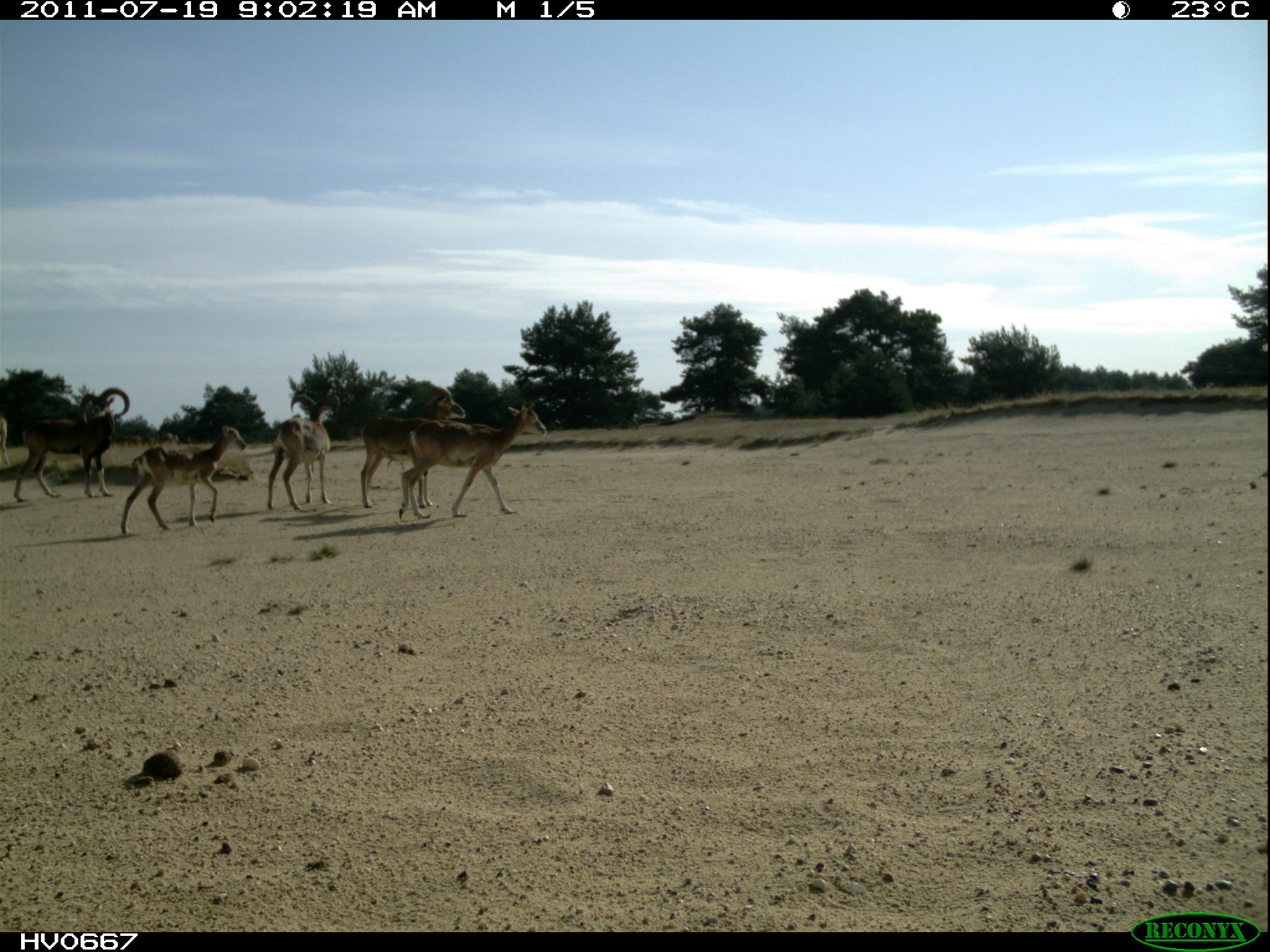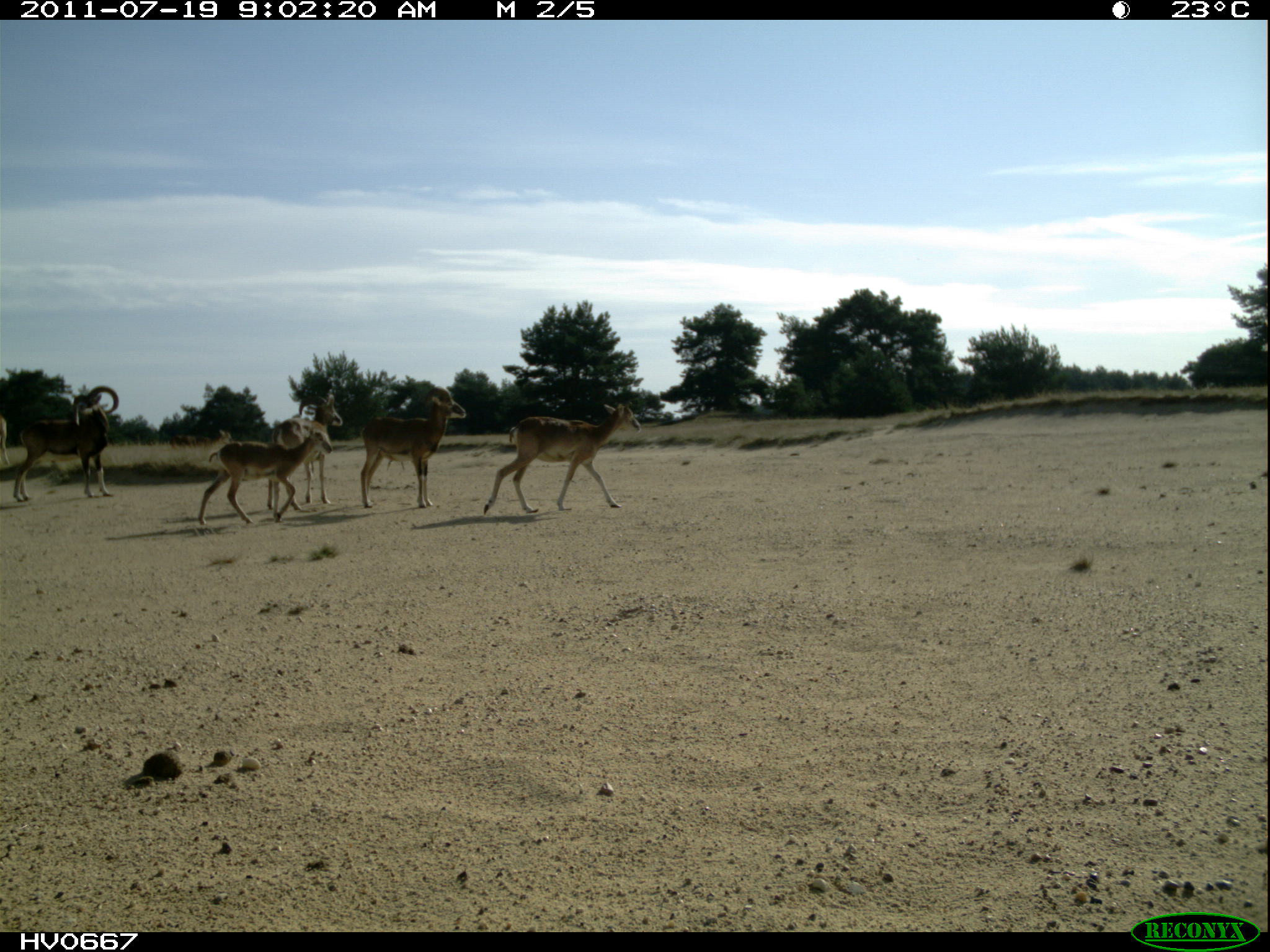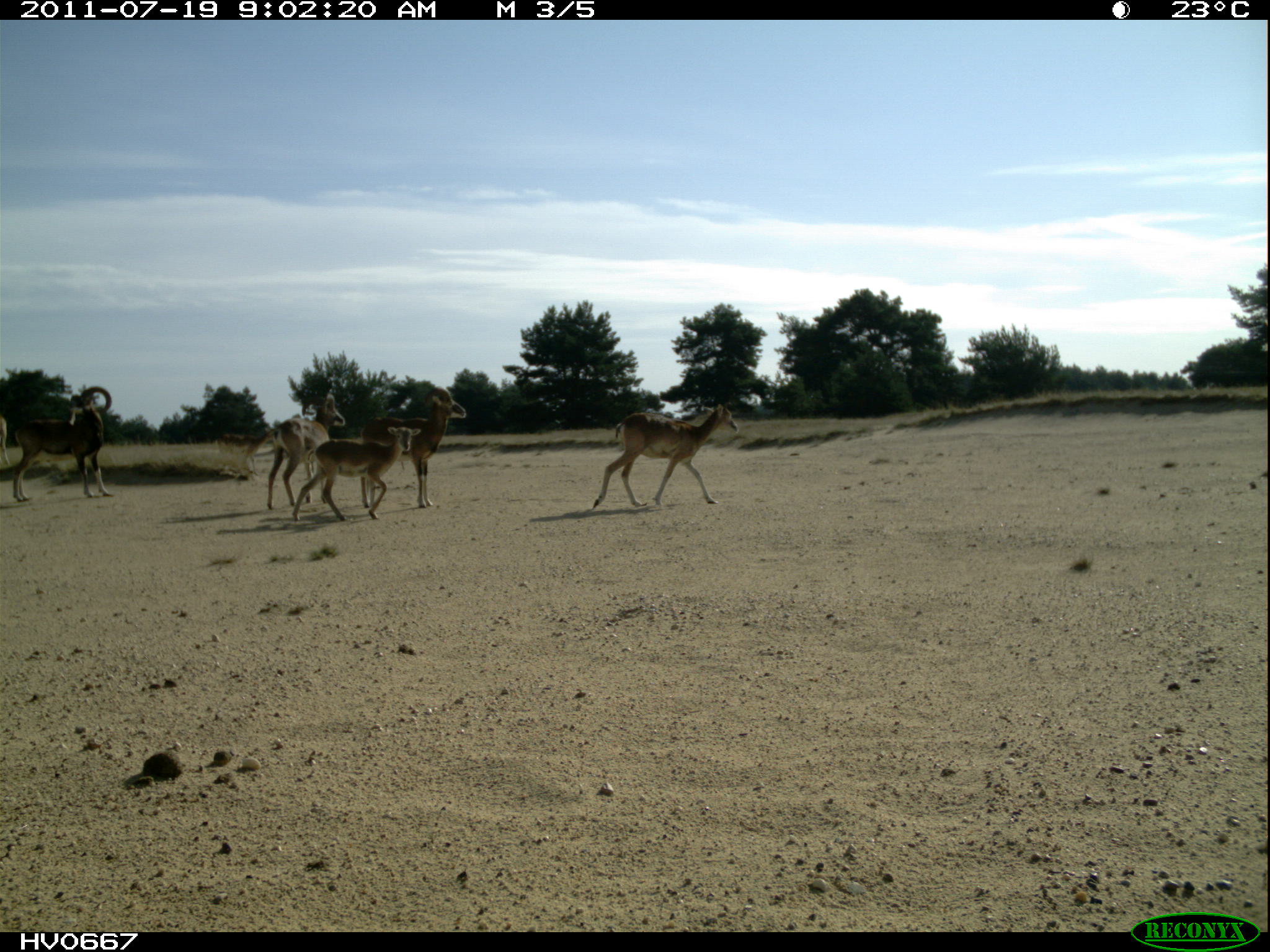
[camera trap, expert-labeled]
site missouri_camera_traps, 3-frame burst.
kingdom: Animalia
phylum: Chordata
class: Mammalia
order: Artiodactyla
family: Bovidae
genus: Ovis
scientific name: Ovis ammon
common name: mouflon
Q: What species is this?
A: Mouflon (Ovis ammon).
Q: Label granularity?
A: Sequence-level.